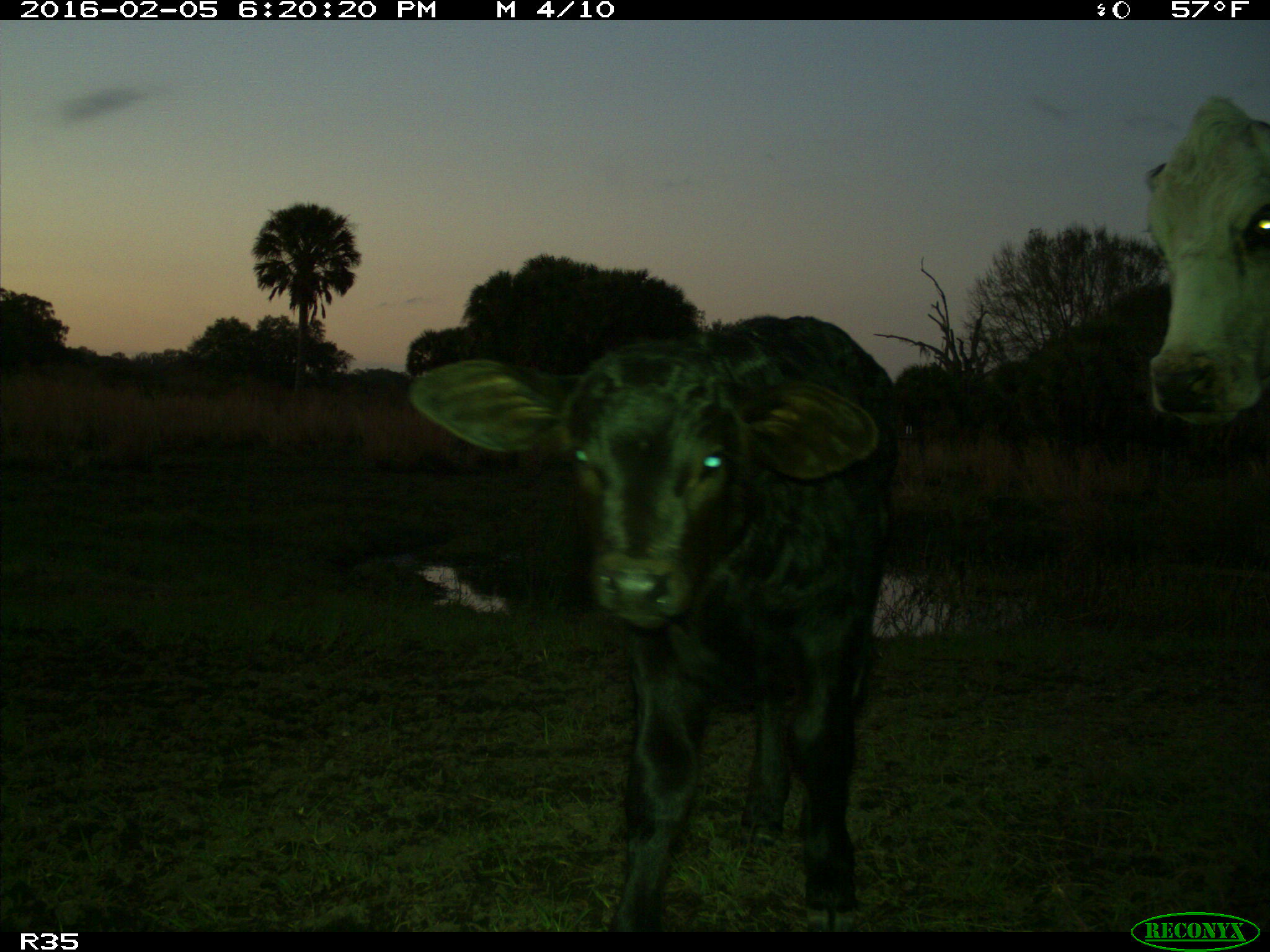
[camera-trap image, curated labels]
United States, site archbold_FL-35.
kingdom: Animalia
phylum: Chordata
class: Mammalia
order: Artiodactyla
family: Bovidae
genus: Bos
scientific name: Bos taurus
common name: domestic cow